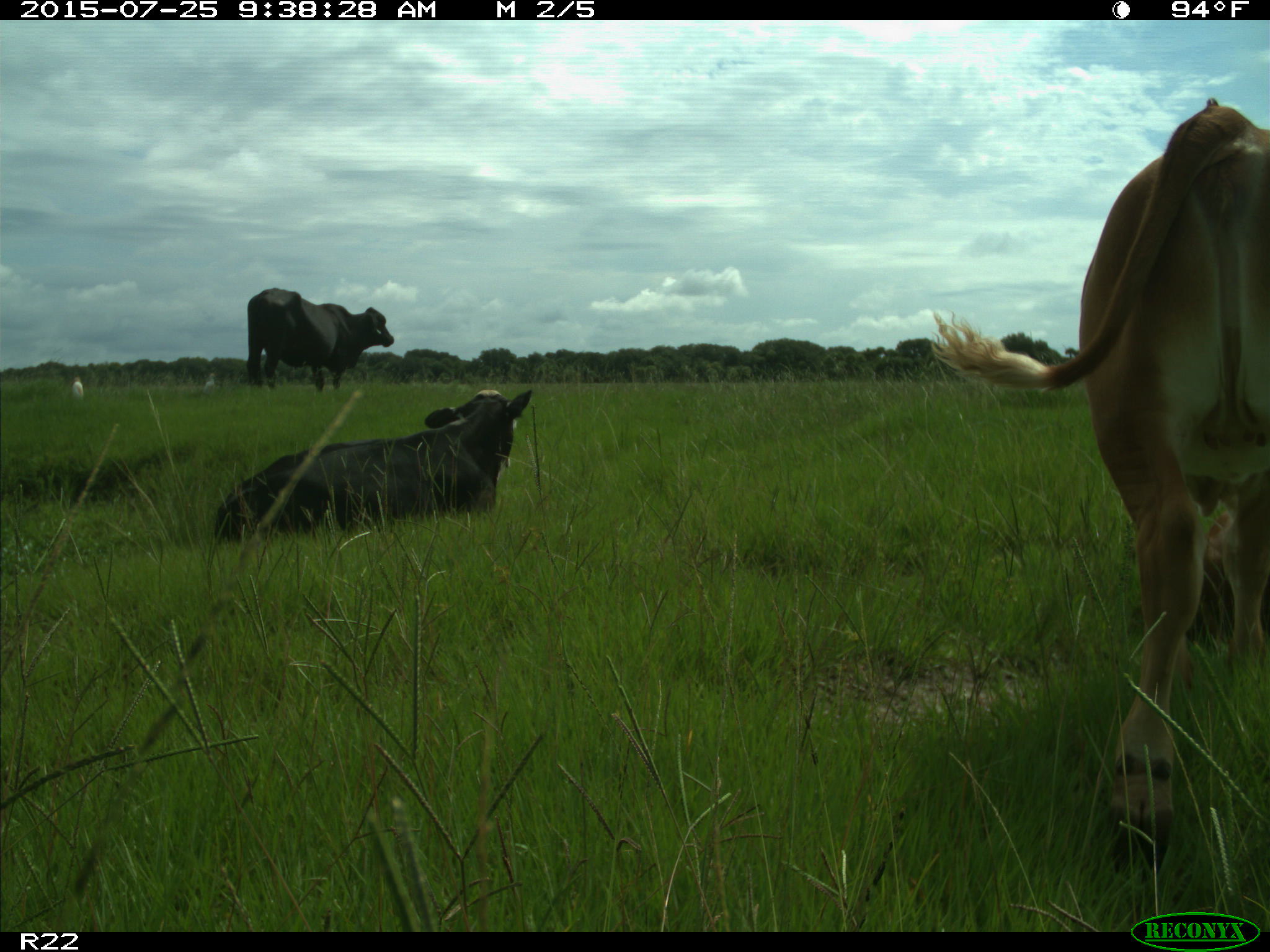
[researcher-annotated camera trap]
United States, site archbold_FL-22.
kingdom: Animalia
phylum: Chordata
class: Mammalia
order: Artiodactyla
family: Bovidae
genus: Bos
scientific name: Bos taurus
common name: domestic cow